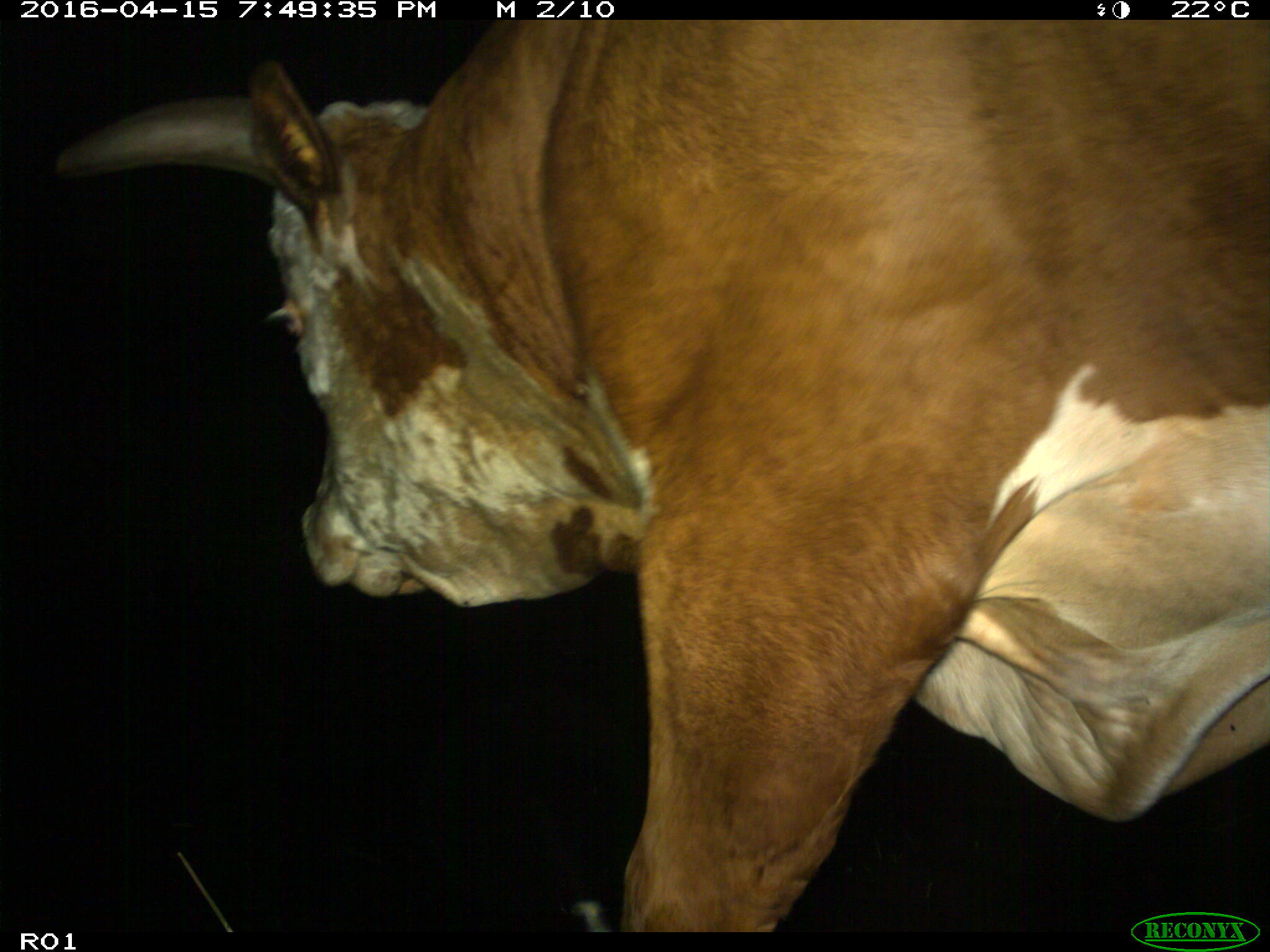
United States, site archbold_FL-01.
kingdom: Animalia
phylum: Chordata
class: Mammalia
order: Artiodactyla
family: Bovidae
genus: Bos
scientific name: Bos taurus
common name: domestic cow